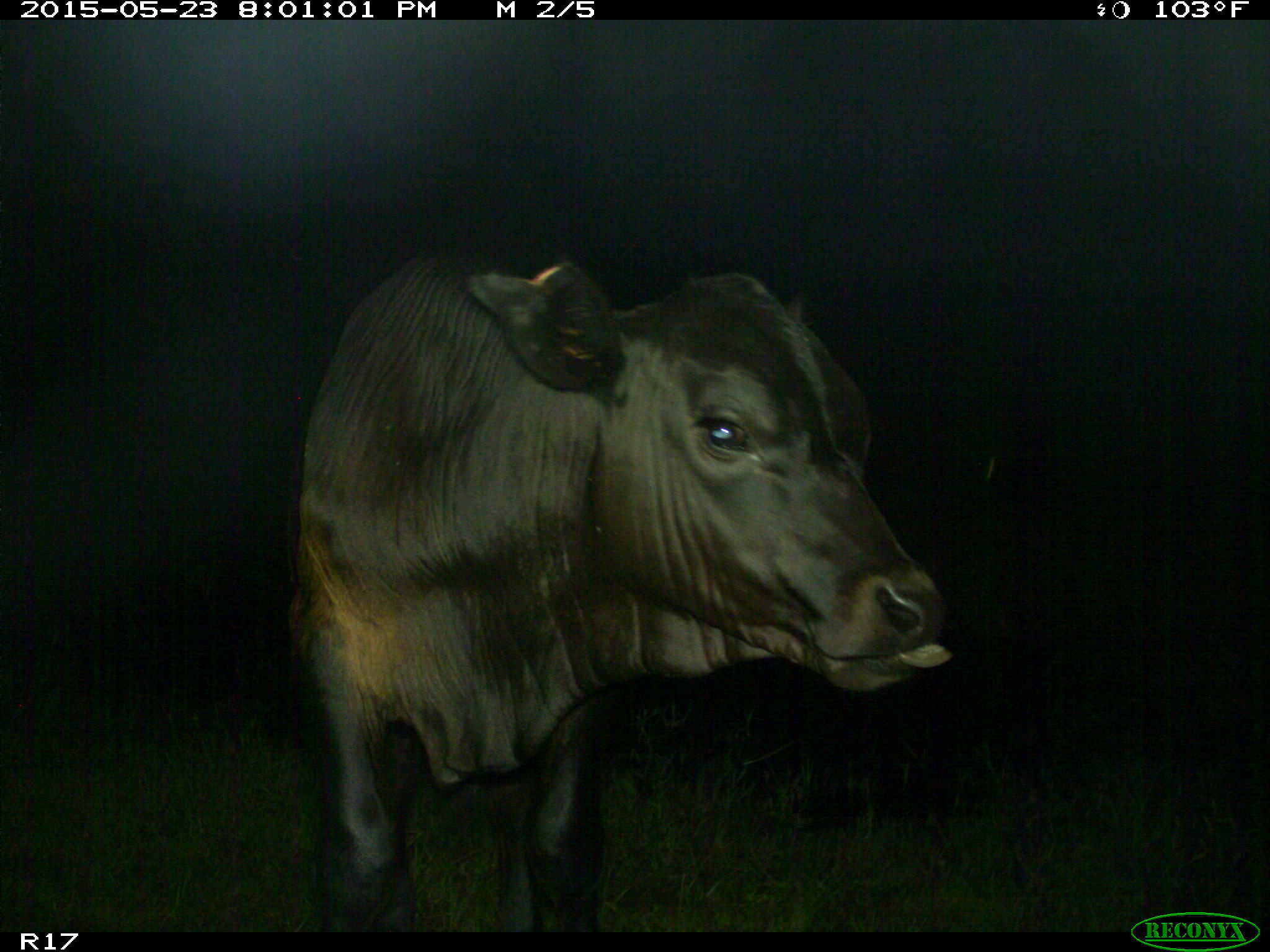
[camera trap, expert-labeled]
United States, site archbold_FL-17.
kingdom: Animalia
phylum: Chordata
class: Mammalia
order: Artiodactyla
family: Bovidae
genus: Bos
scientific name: Bos taurus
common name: domestic cow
Bos taurus (domestic cow).